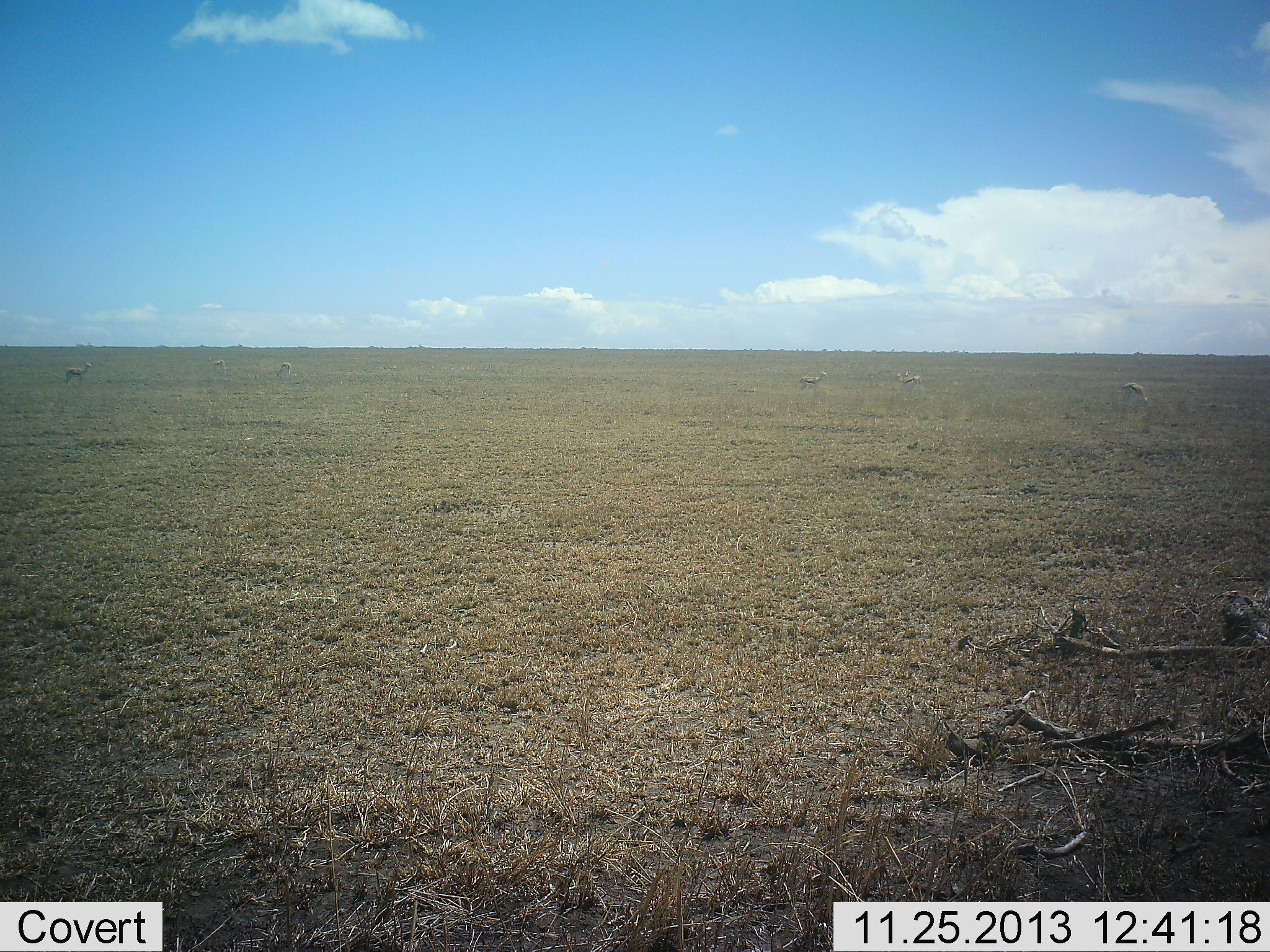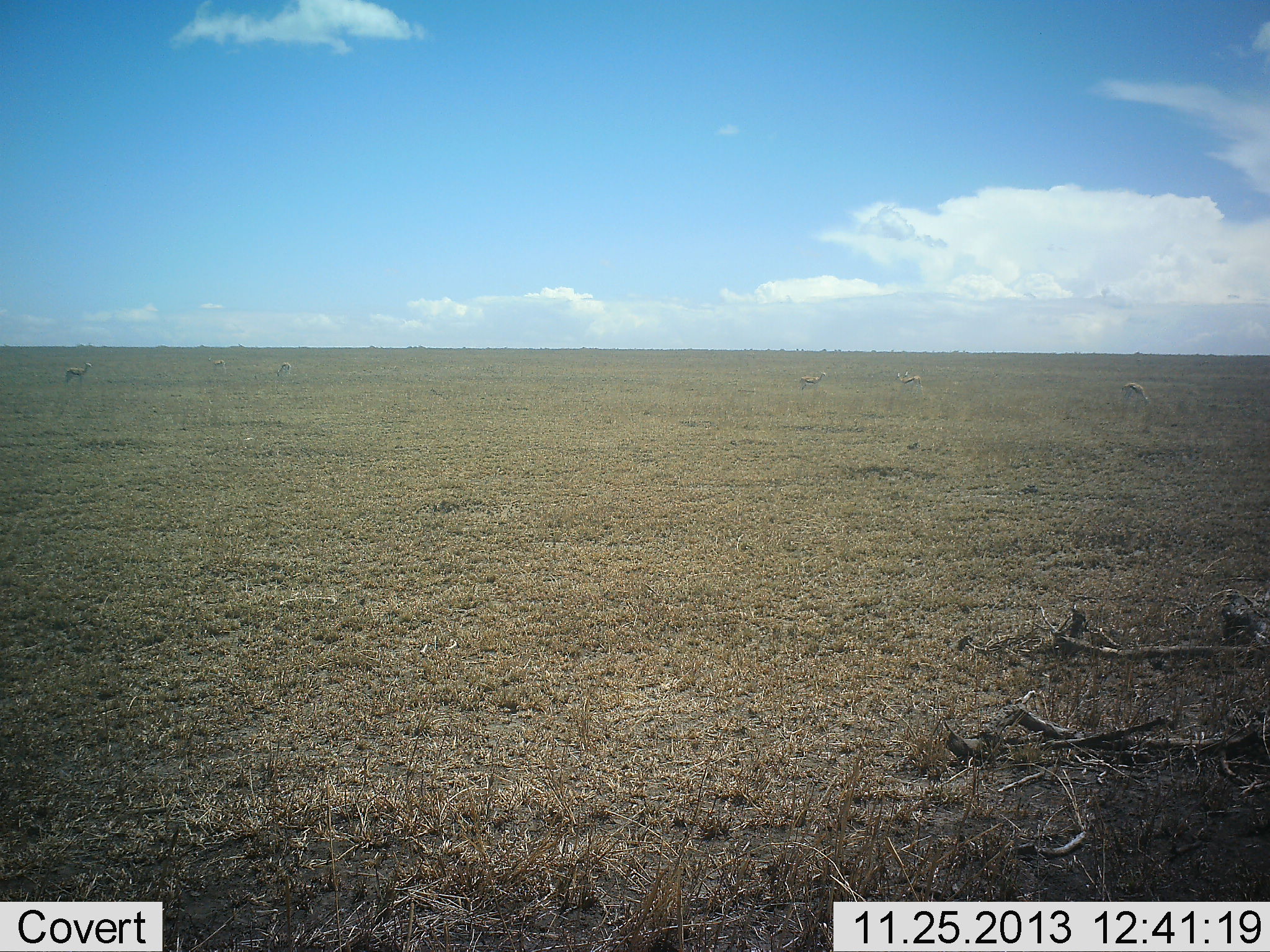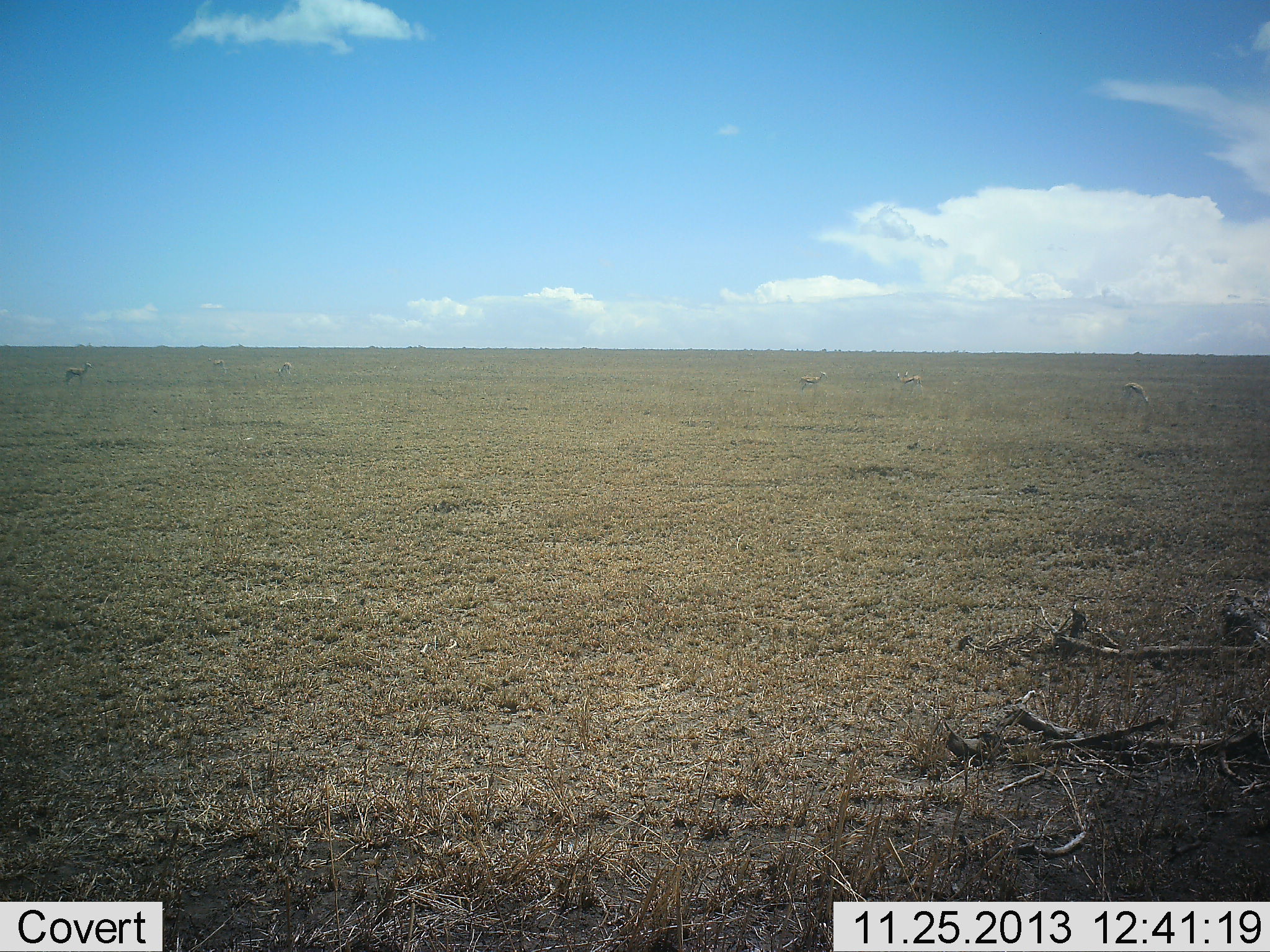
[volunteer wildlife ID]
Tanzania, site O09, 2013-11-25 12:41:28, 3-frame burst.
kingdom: Animalia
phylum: Chordata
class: Mammalia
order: Artiodactyla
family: Bovidae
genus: Eudorcas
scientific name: Eudorcas thomsonii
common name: thomson's gazelle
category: gazellethomsons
Gazellethomsons (thomson's gazelle) (Eudorcas thomsonii), count 6. Behavior (volunteer vote fractions): standing 90%, resting 10%, moving 0%, interacting 0%. Young present (vote fraction): 0%. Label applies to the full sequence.